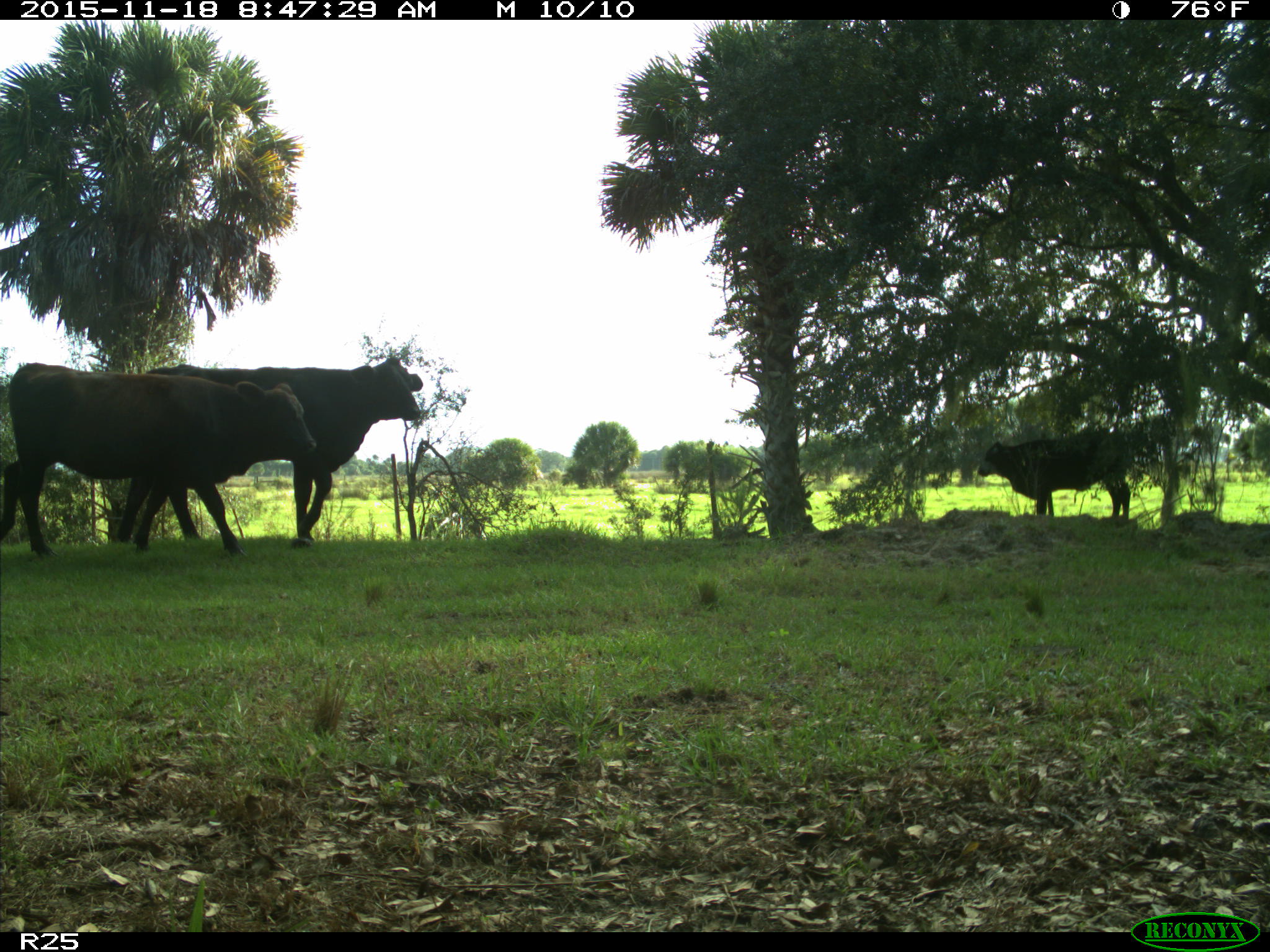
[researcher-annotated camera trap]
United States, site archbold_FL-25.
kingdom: Animalia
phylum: Chordata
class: Mammalia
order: Artiodactyla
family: Bovidae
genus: Bos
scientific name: Bos taurus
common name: domestic cow